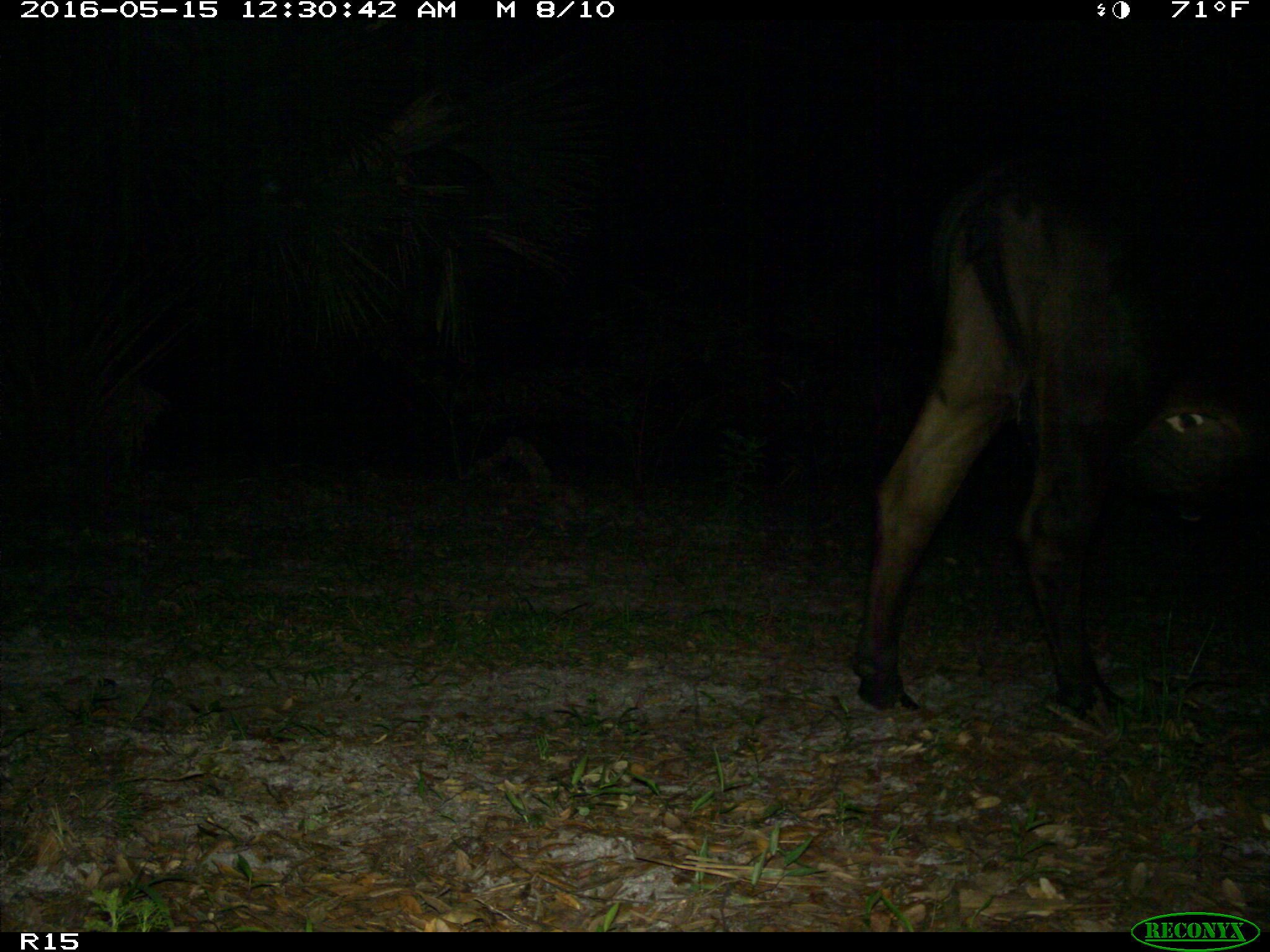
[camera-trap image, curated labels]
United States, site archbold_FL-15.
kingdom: Animalia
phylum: Chordata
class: Mammalia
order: Artiodactyla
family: Bovidae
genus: Bos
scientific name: Bos taurus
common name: domestic cow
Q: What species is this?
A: Bos taurus (domestic cow).